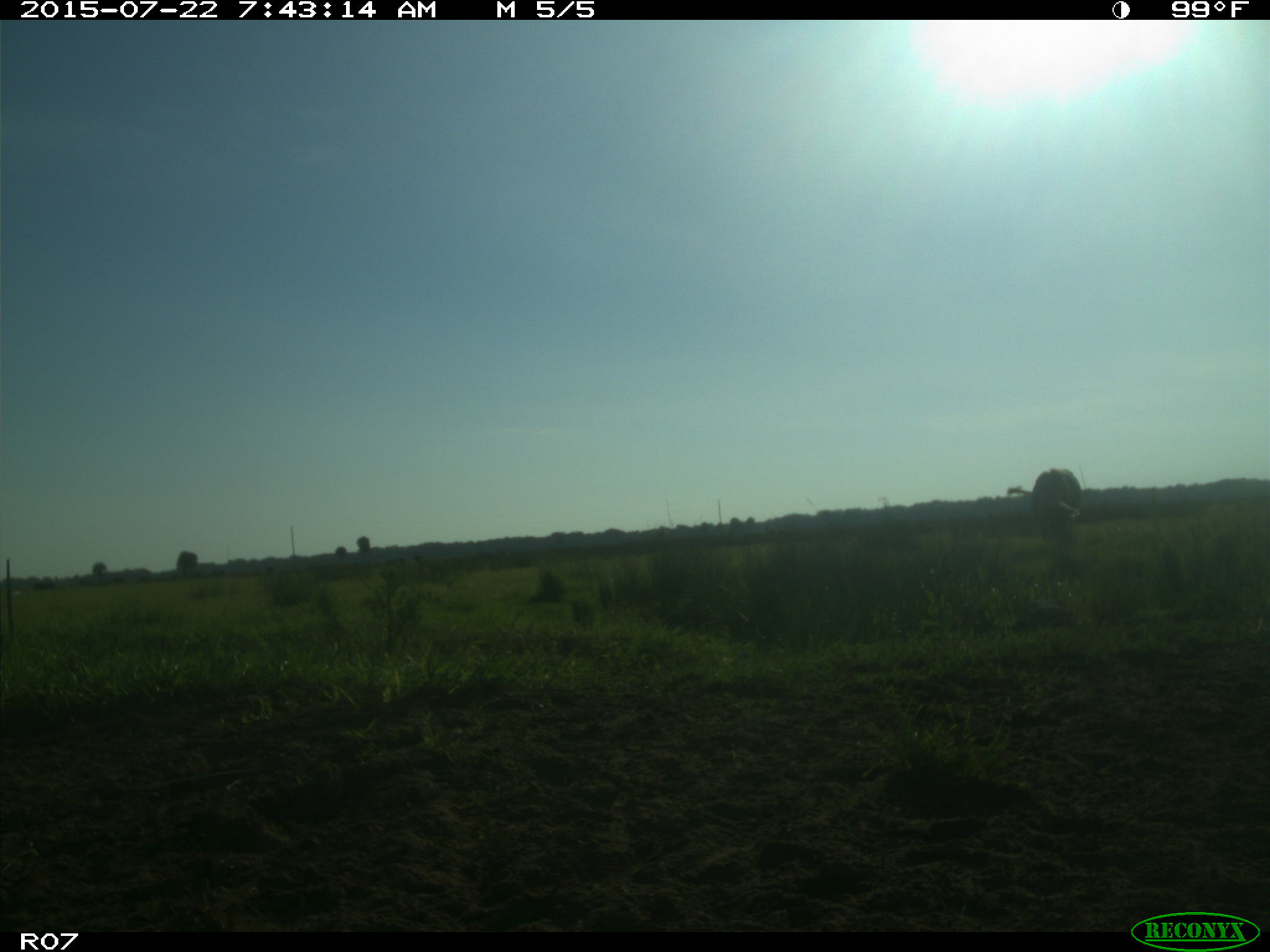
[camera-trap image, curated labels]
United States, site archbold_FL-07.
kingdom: Animalia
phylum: Chordata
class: Mammalia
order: Artiodactyla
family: Cervidae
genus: Odocoileus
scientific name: Odocoileus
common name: deer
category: unidentified deer